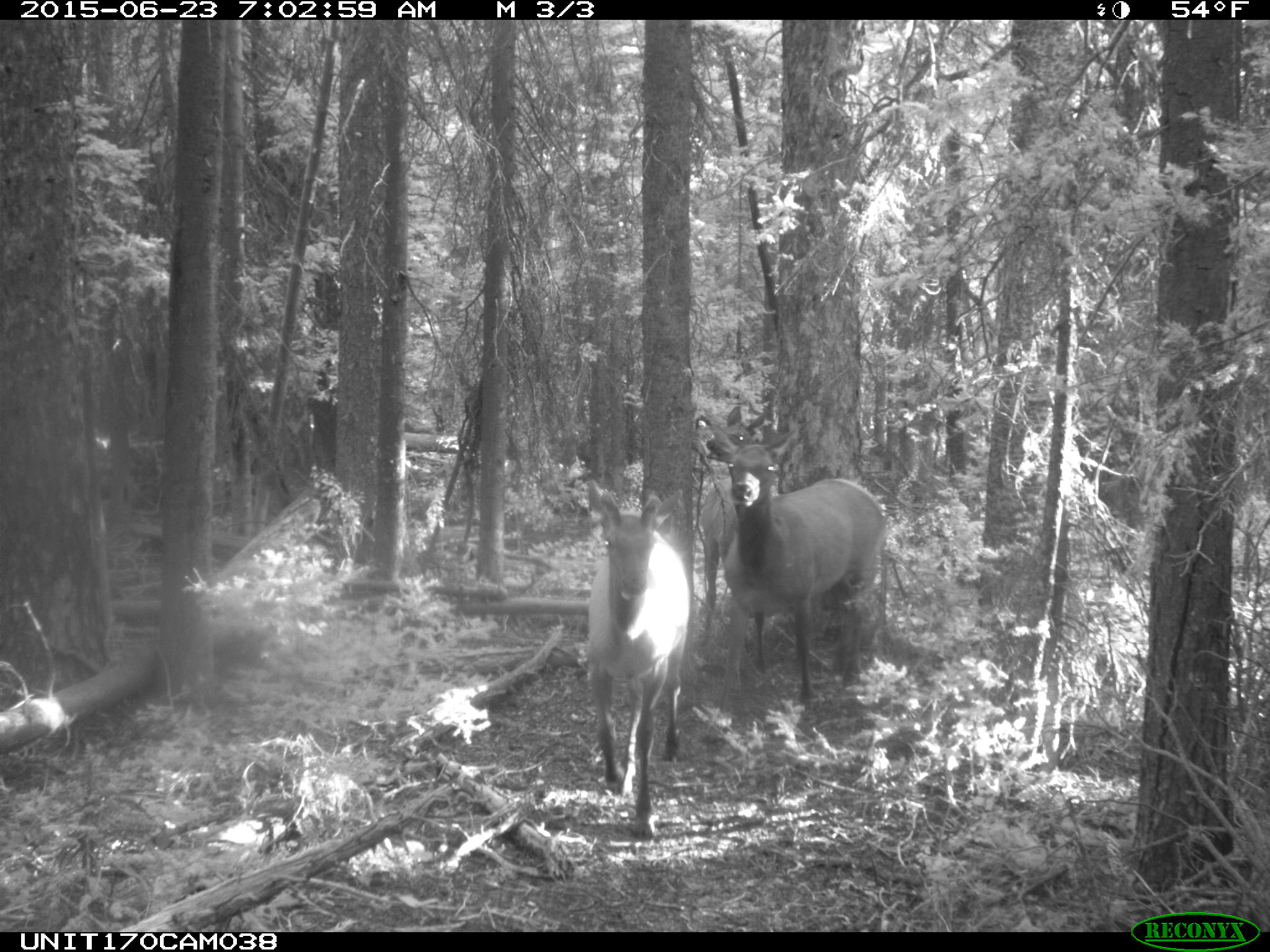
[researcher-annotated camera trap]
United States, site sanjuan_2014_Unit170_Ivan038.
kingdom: Animalia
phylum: Chordata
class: Mammalia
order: Artiodactyla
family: Cervidae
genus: Cervus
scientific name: Cervus elaphus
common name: red deer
Cervus elaphus (red deer).